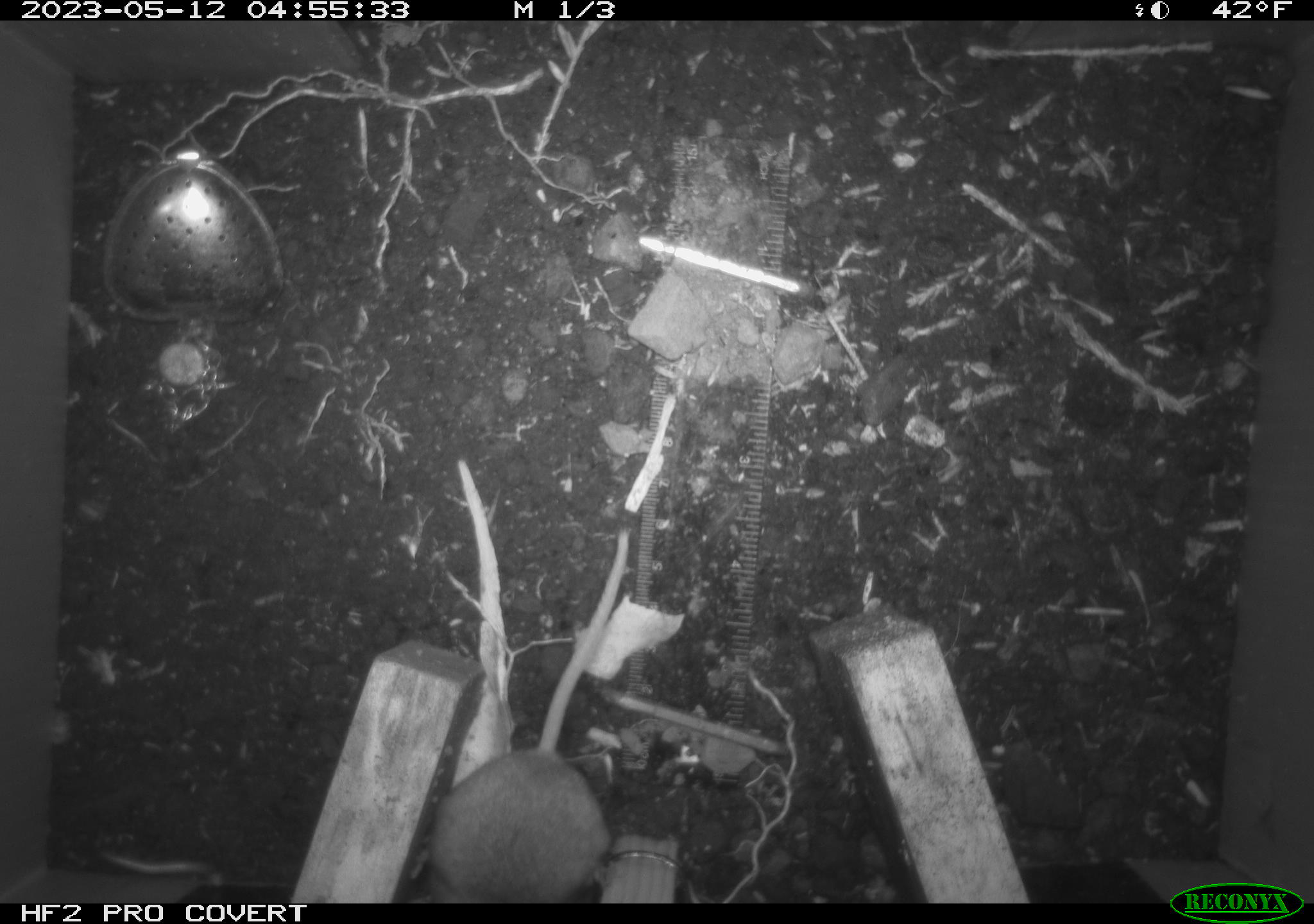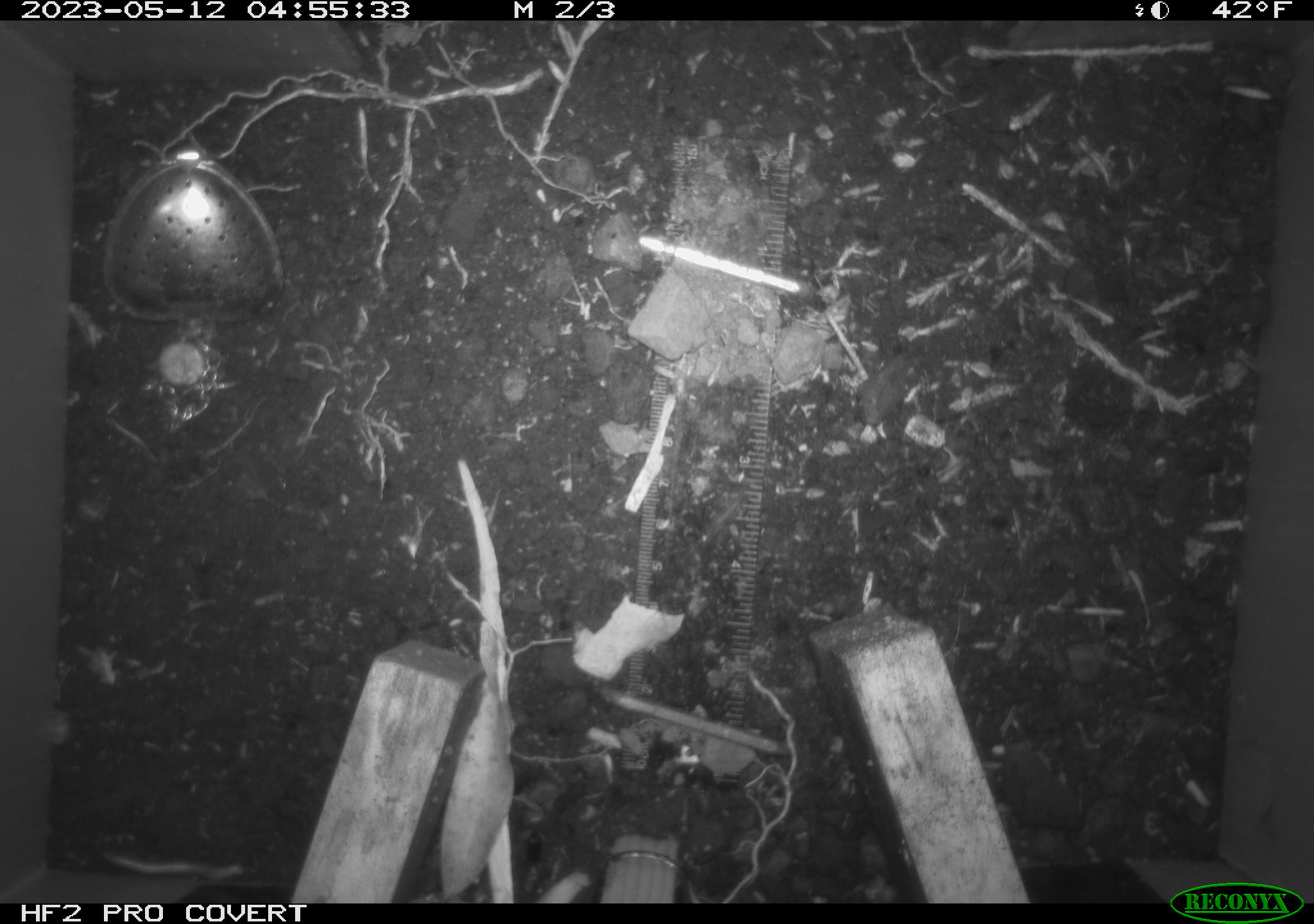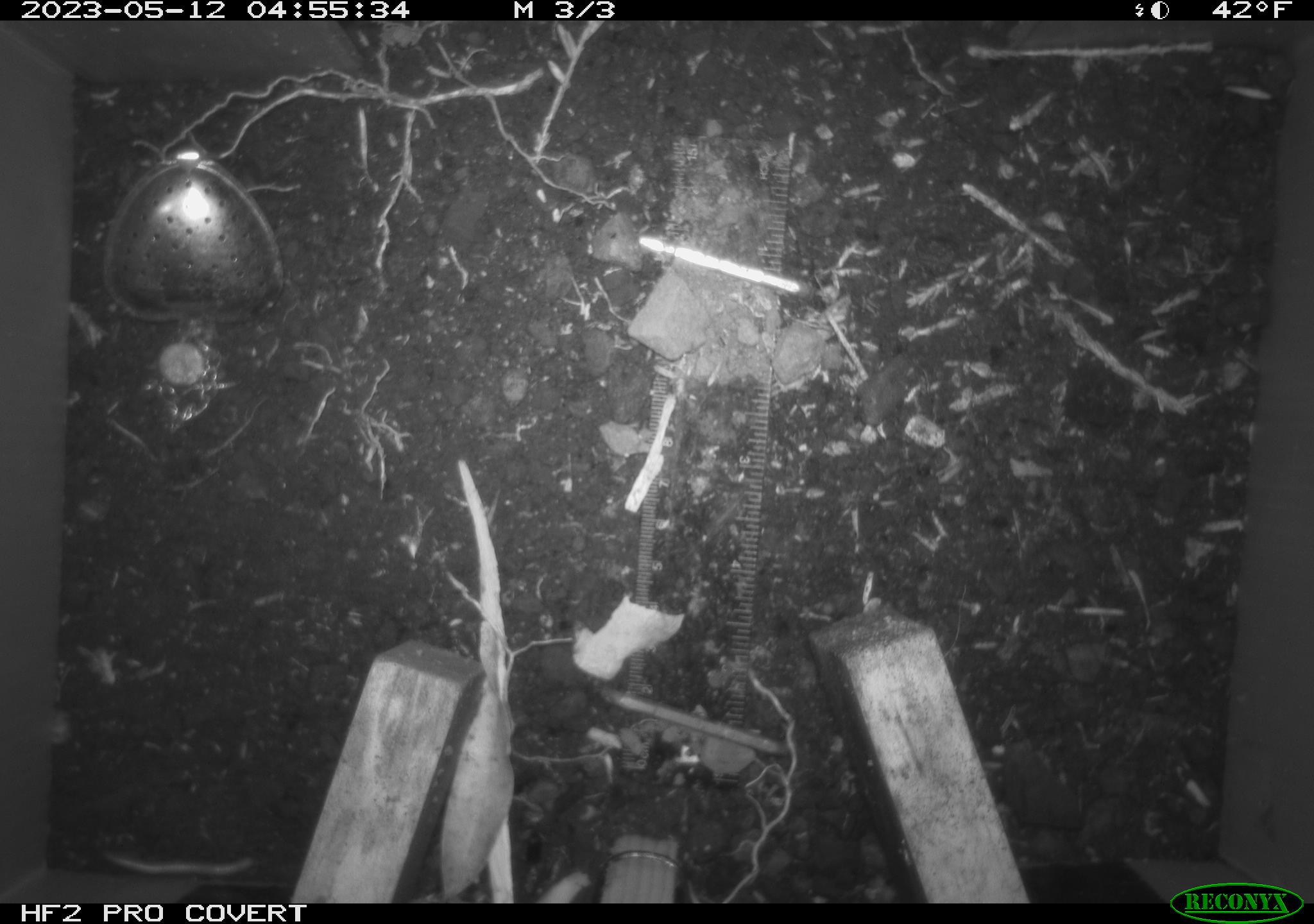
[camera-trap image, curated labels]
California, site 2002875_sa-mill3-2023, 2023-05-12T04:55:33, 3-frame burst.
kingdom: Animalia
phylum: Chordata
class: Mammalia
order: Rodentia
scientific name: Rodentia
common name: mouse species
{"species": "mouse species (Rodentia)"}